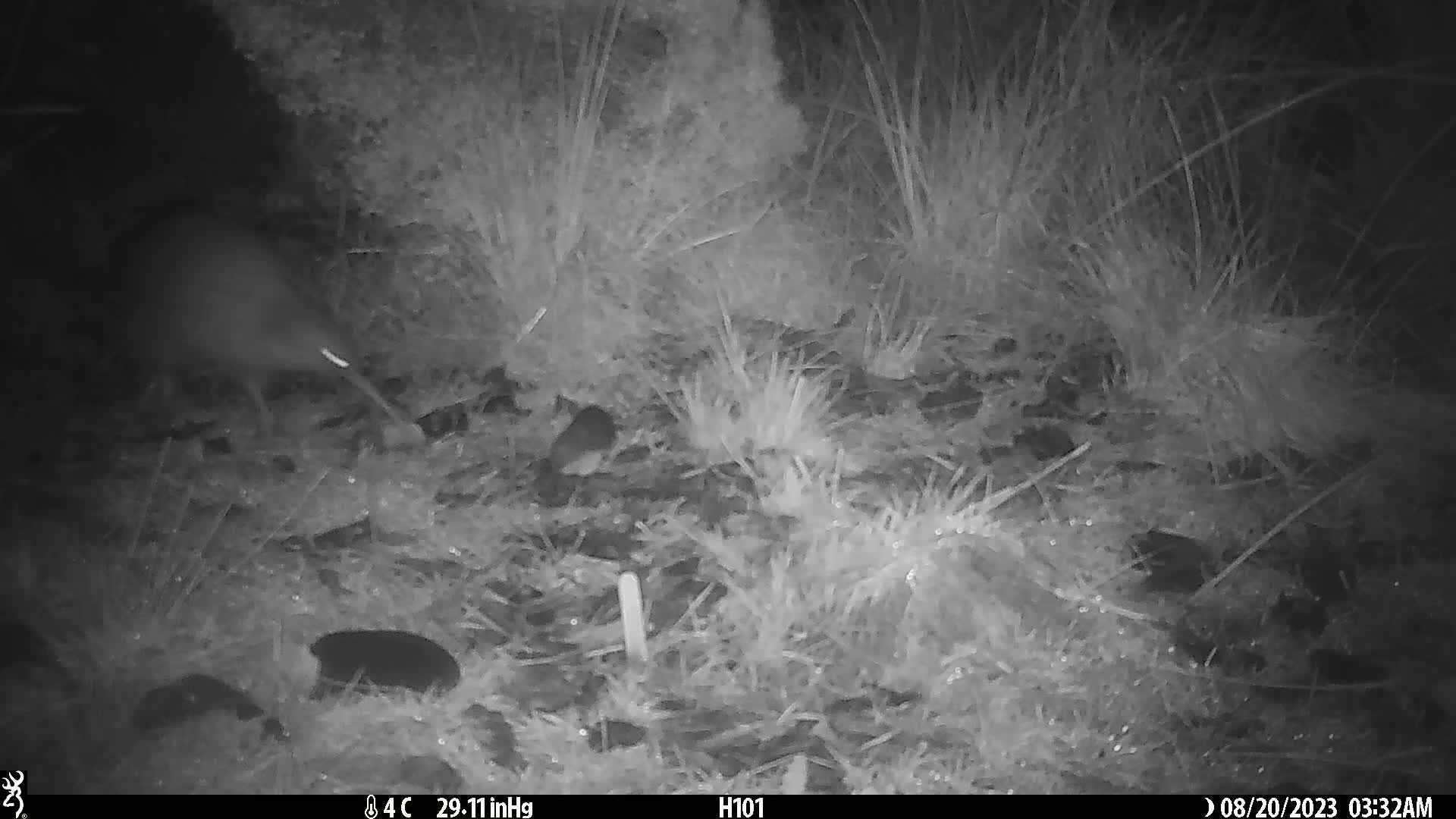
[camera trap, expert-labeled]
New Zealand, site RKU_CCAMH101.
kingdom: Animalia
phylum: Chordata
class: Aves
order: Apterygiformes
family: Apterygidae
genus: Apteryx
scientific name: Apteryx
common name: kiwi